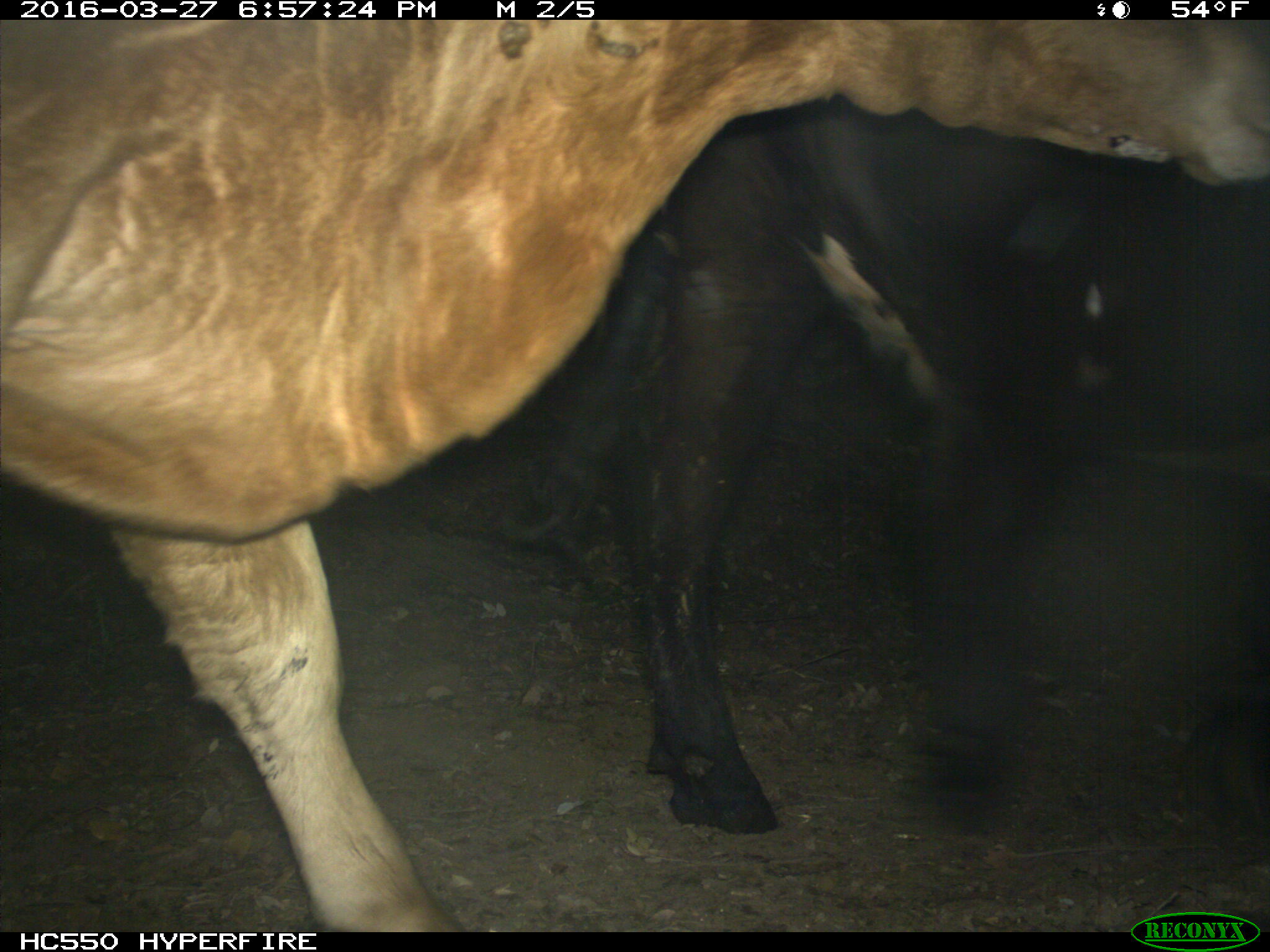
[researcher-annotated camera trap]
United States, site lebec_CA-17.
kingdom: Animalia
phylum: Chordata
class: Mammalia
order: Artiodactyla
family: Bovidae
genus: Bos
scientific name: Bos taurus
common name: domestic cow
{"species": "Bos taurus (domestic cow)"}